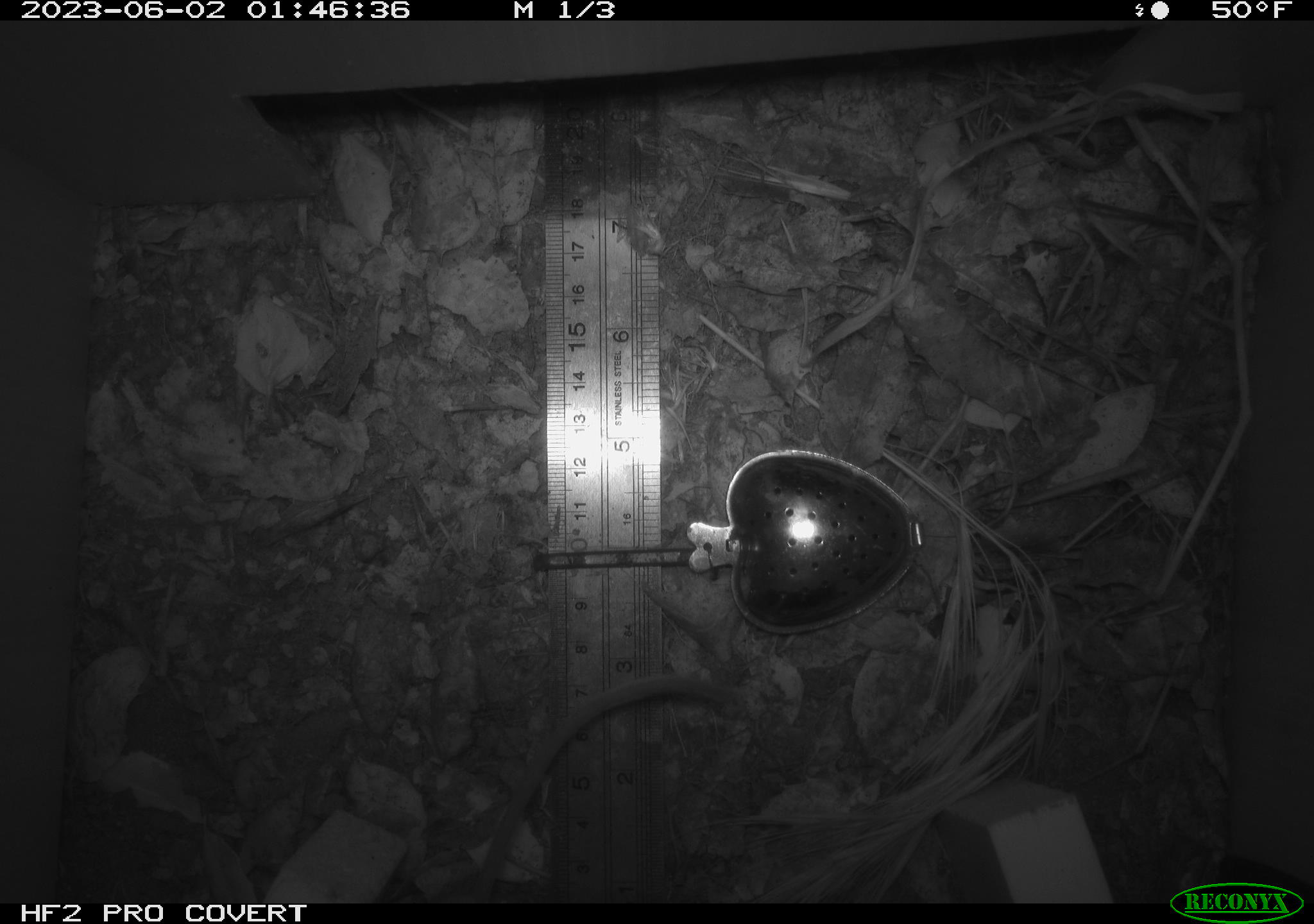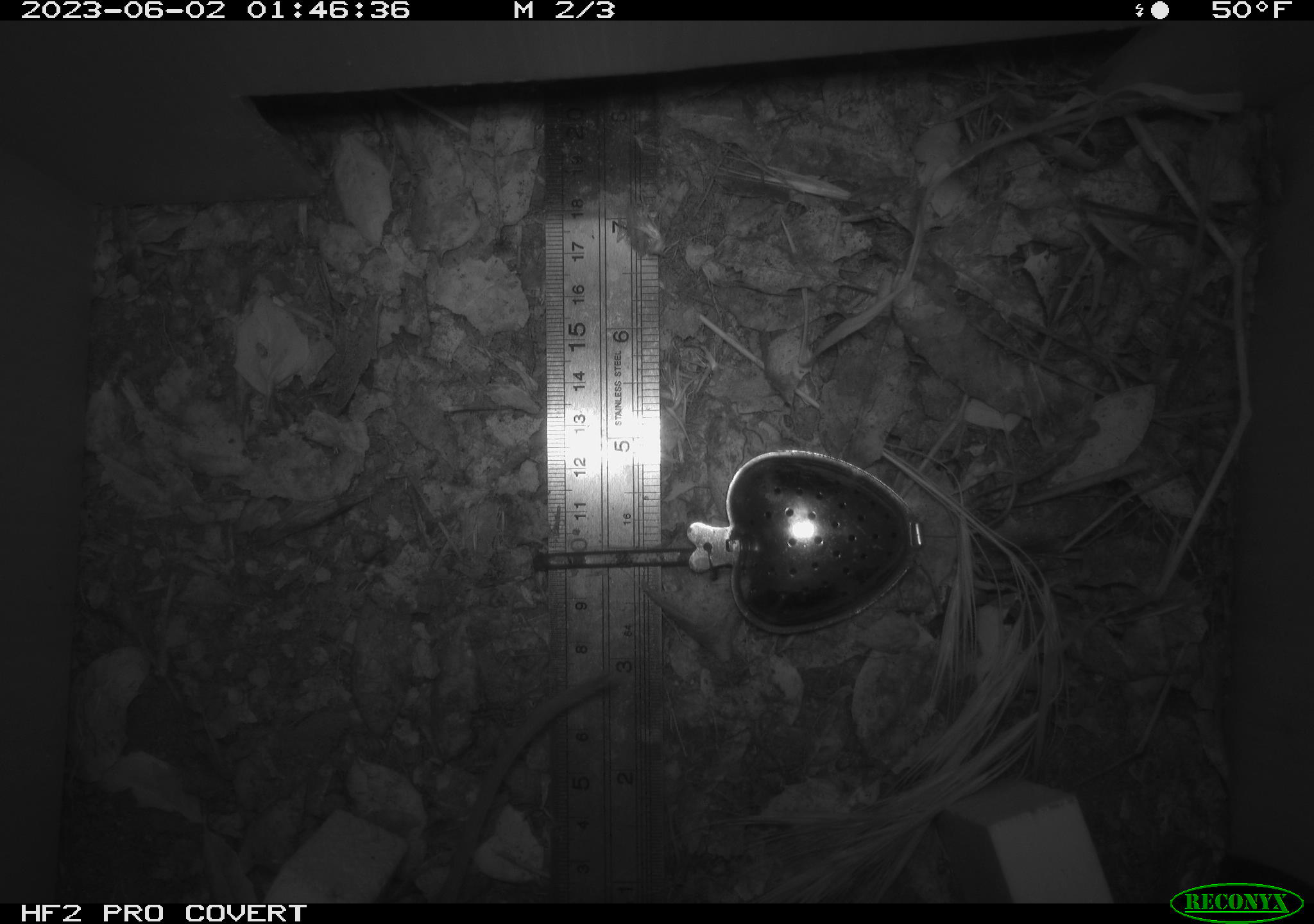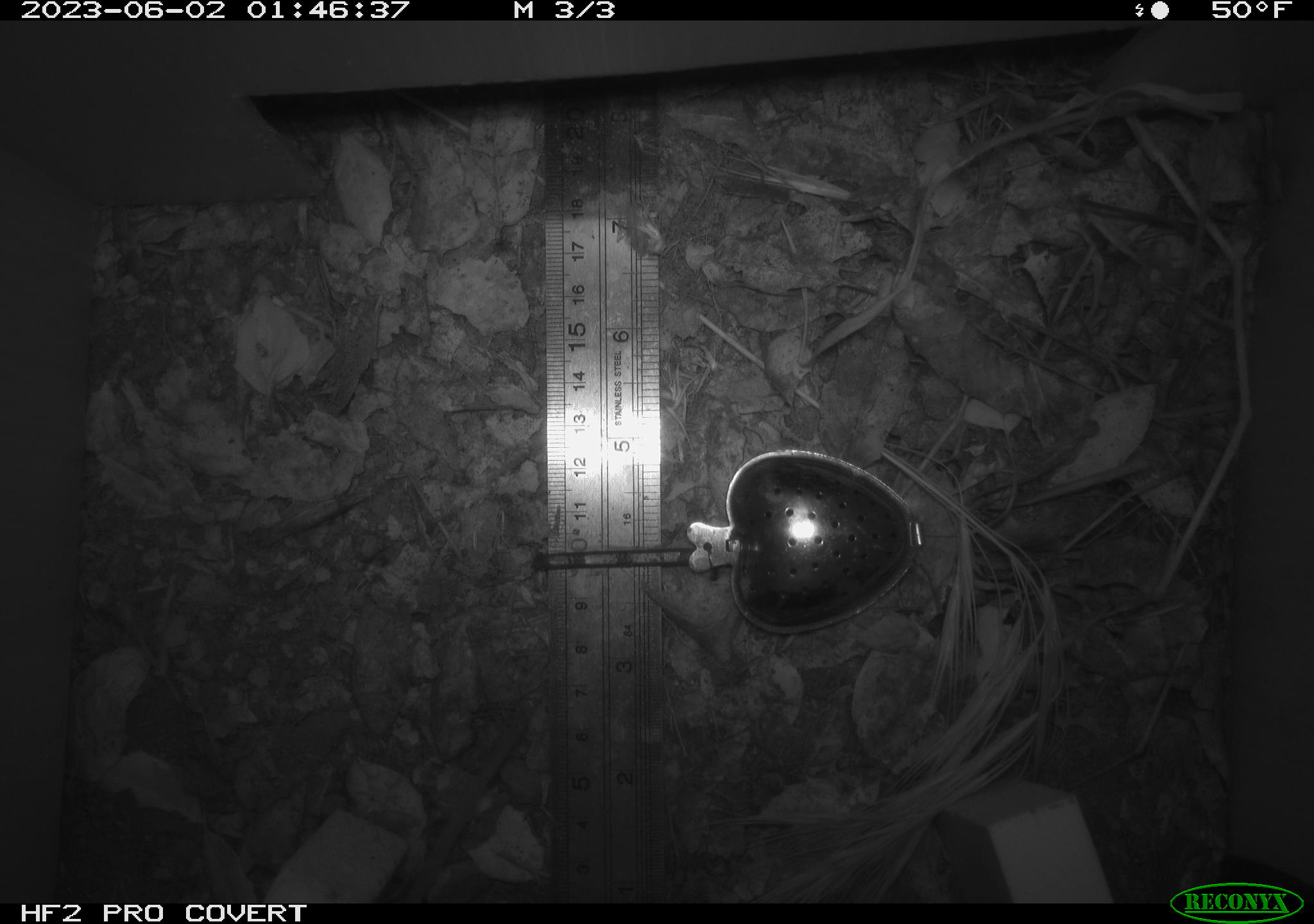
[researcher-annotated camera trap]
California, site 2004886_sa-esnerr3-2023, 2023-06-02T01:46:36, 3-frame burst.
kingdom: Animalia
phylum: Chordata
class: Mammalia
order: Rodentia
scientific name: Rodentia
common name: mouse species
Mouse species (Rodentia).